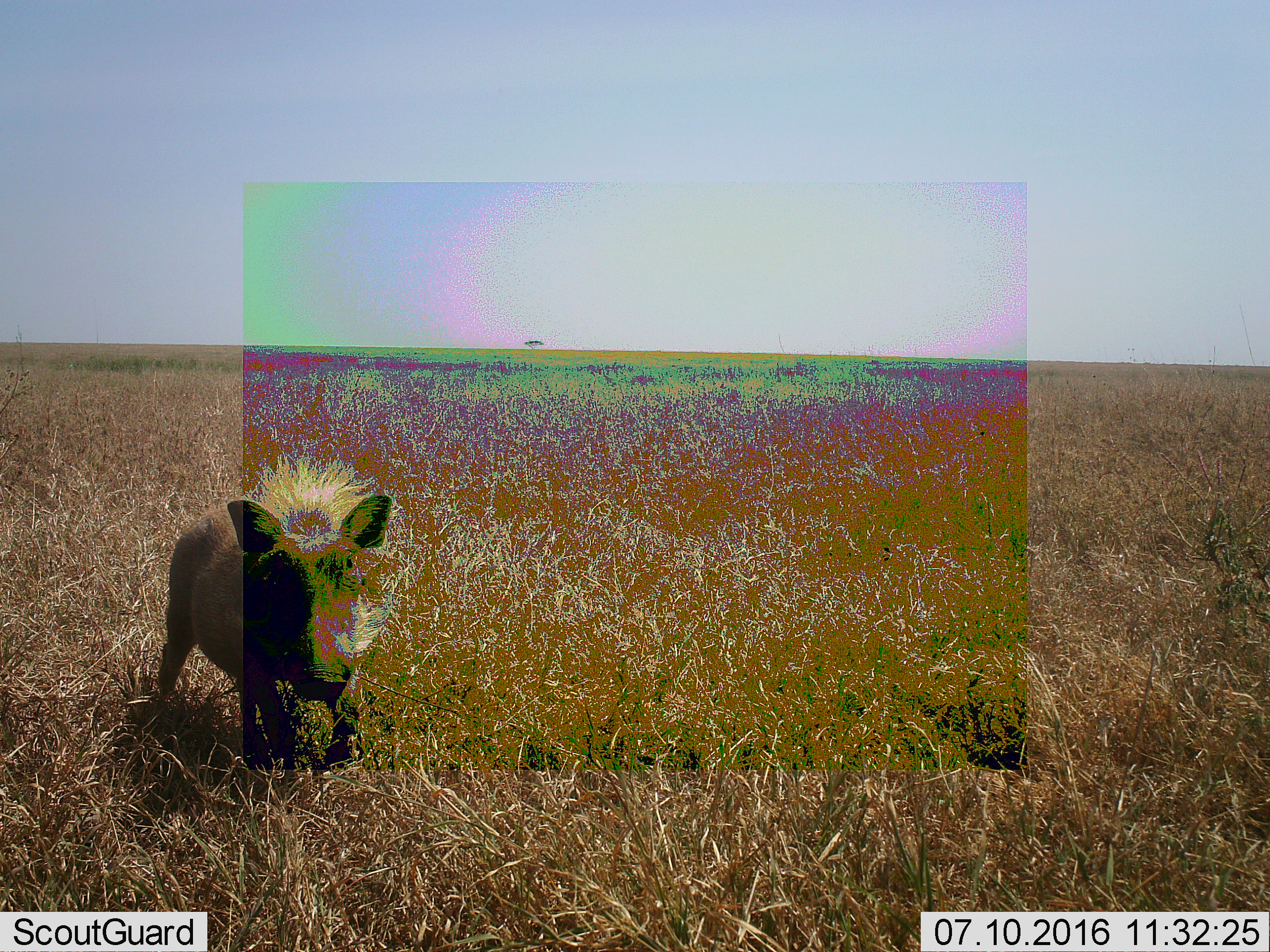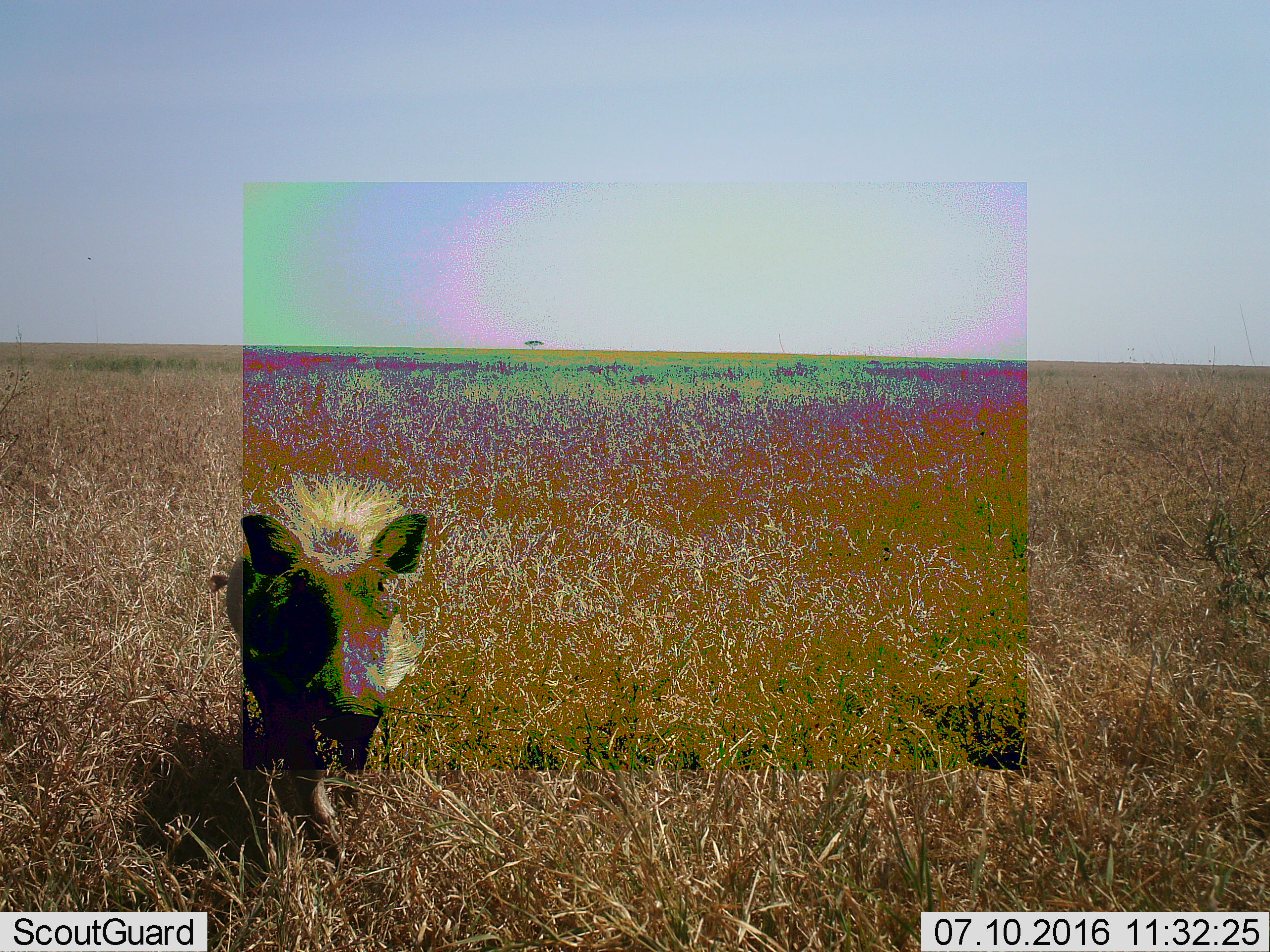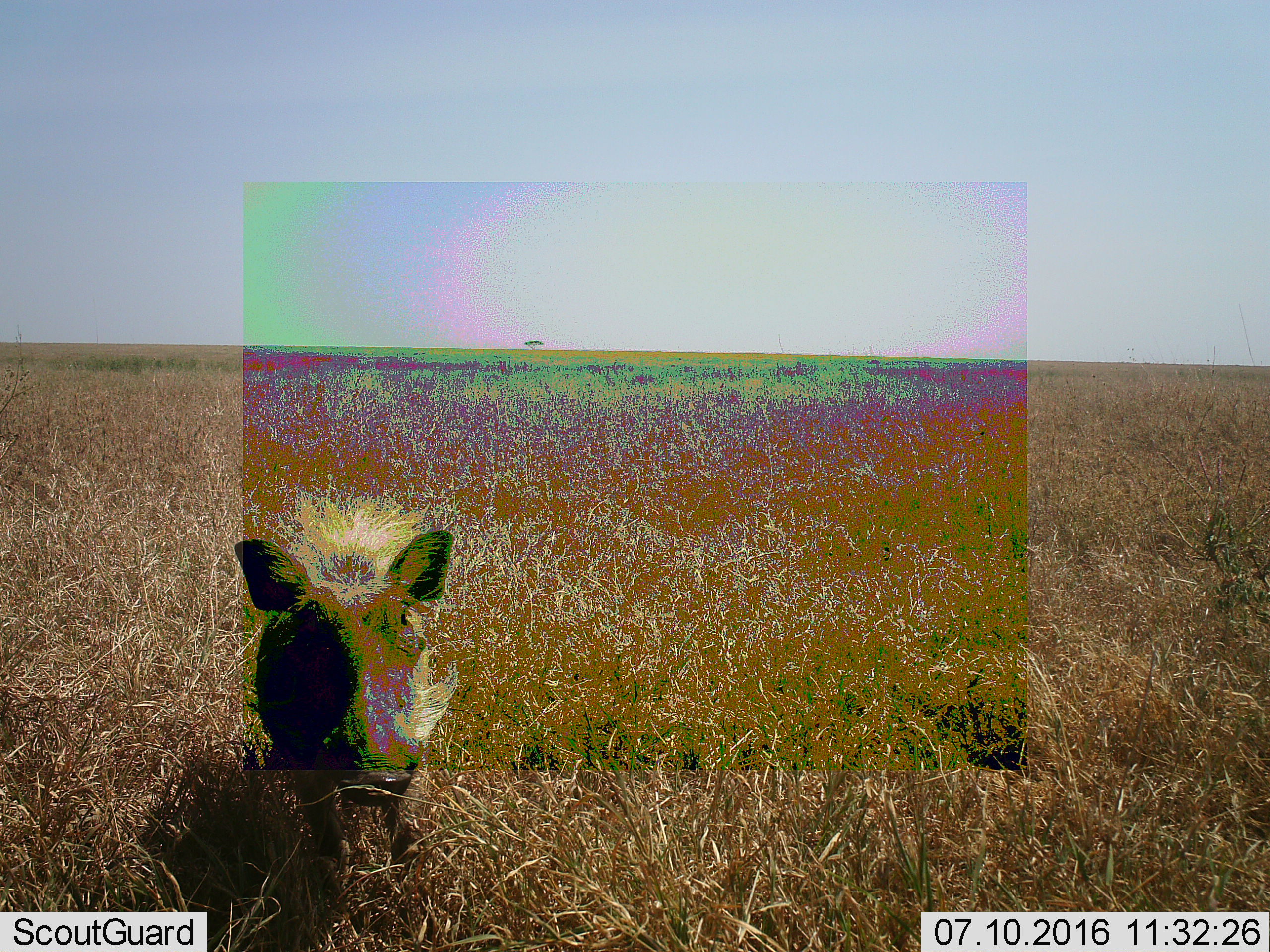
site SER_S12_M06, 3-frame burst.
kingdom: Animalia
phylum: Chordata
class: Mammalia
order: Artiodactyla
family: Suidae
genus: Phacochoerus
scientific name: Phacochoerus africanus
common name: warthog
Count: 1.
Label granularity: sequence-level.